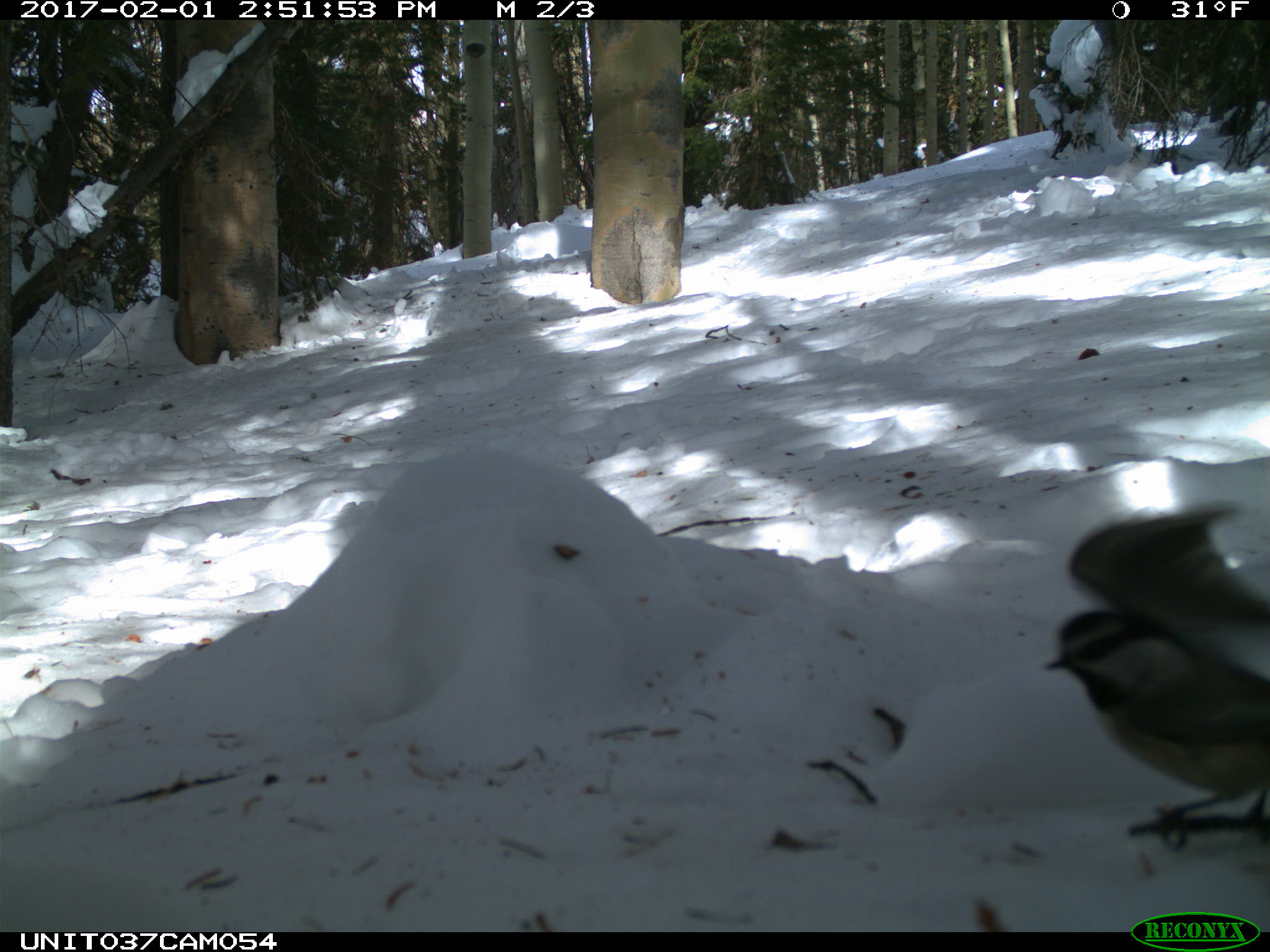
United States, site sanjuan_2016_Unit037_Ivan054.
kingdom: Animalia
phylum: Chordata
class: Aves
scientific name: Aves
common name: birds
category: unidentified bird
Unidentified bird (birds) (Aves).